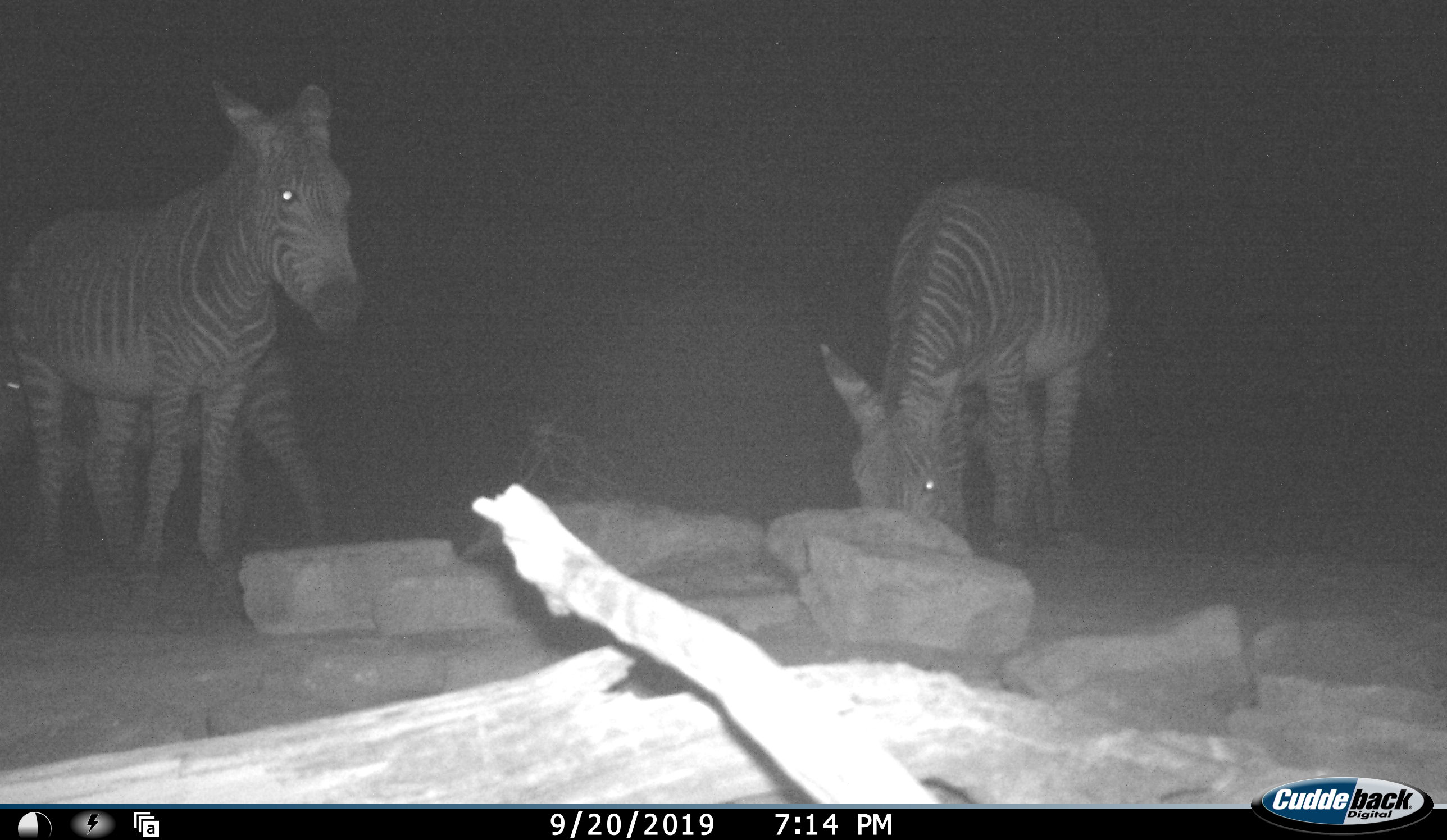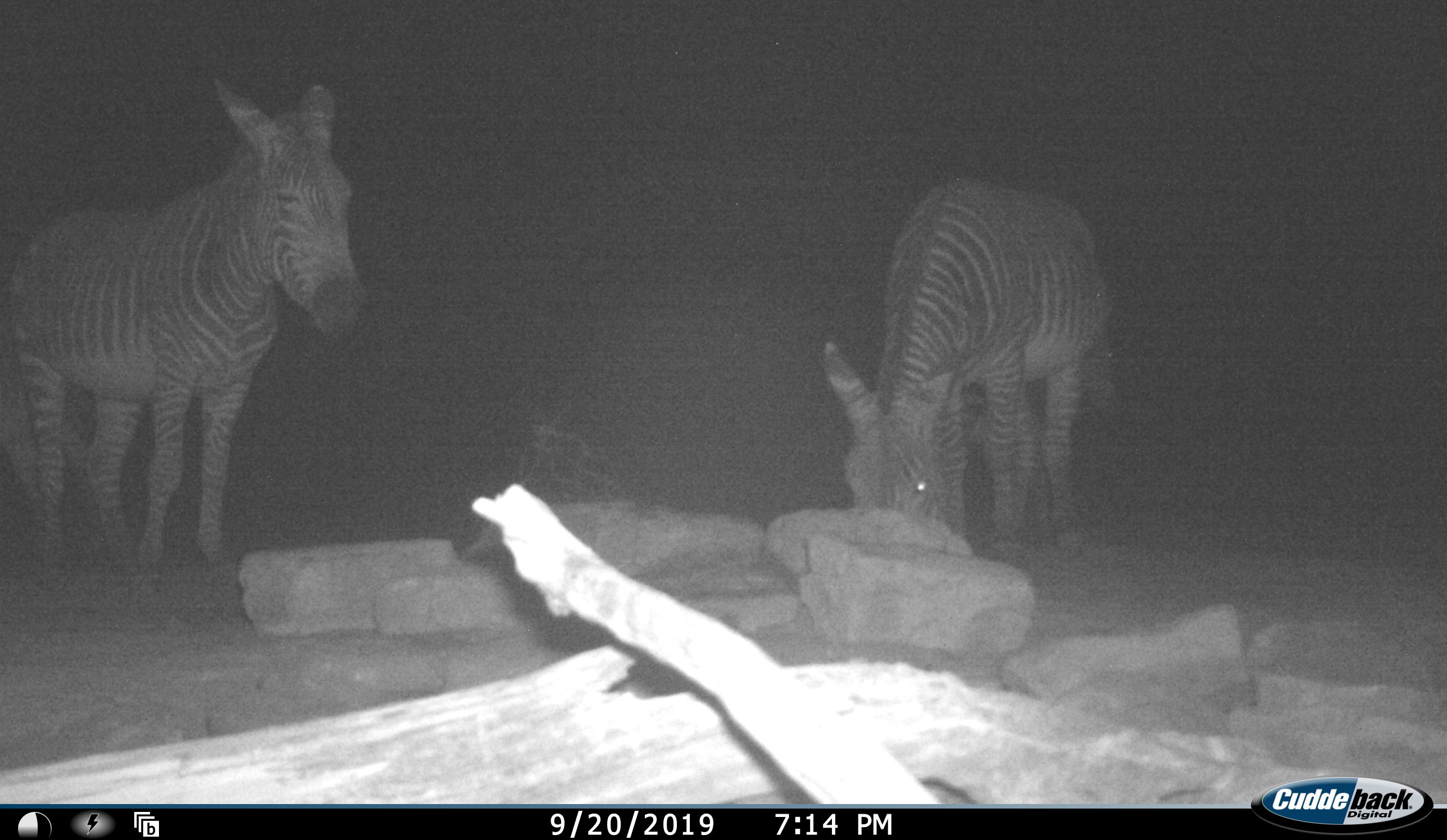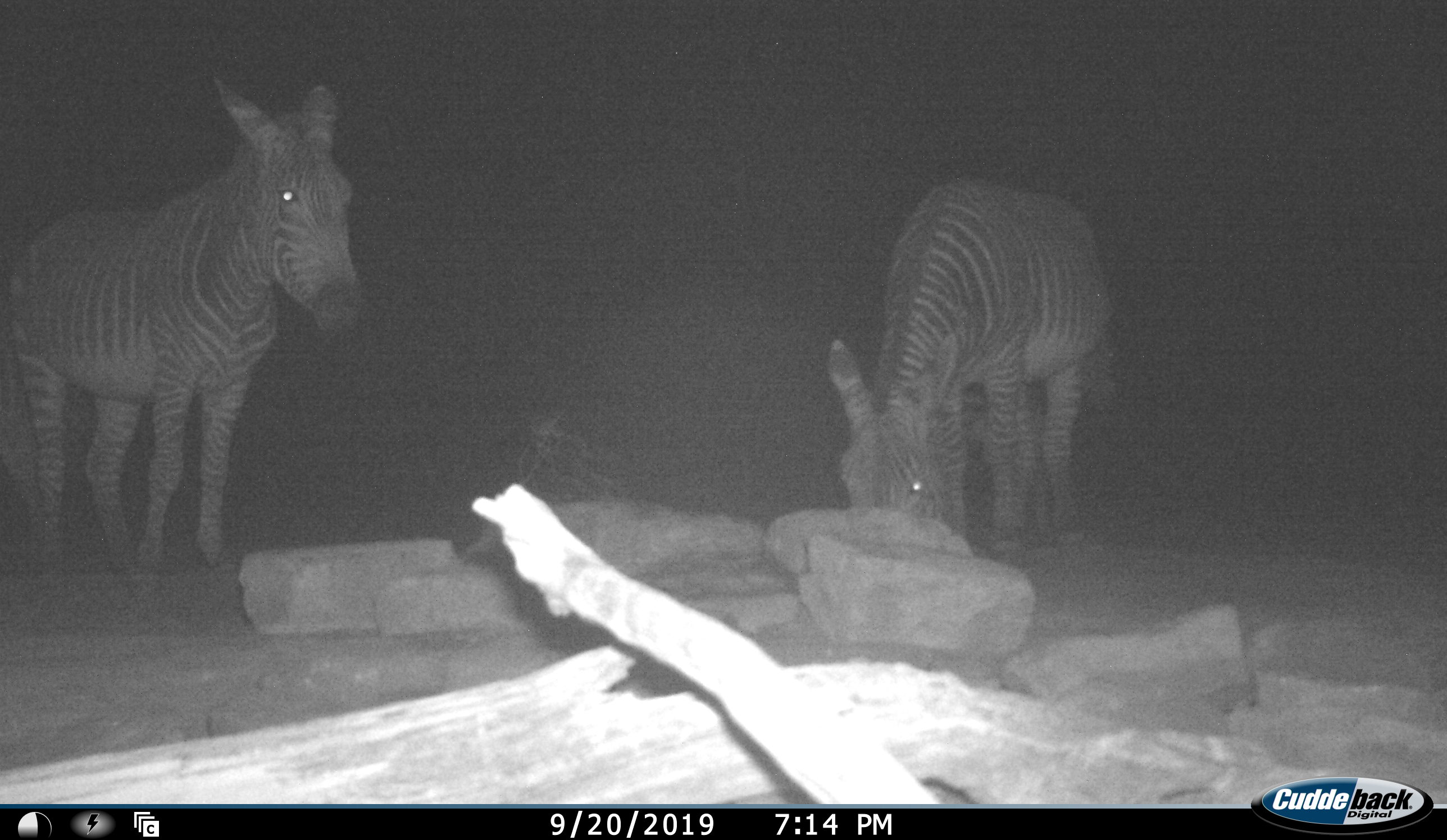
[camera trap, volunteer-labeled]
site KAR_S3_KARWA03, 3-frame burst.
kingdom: Animalia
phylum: Chordata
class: Mammalia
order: Perissodactyla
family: Equidae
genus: Equus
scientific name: Equus zebra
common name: mountain zebra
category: zebramountain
Zebramountain (mountain zebra) (Equus zebra), count 3. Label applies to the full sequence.